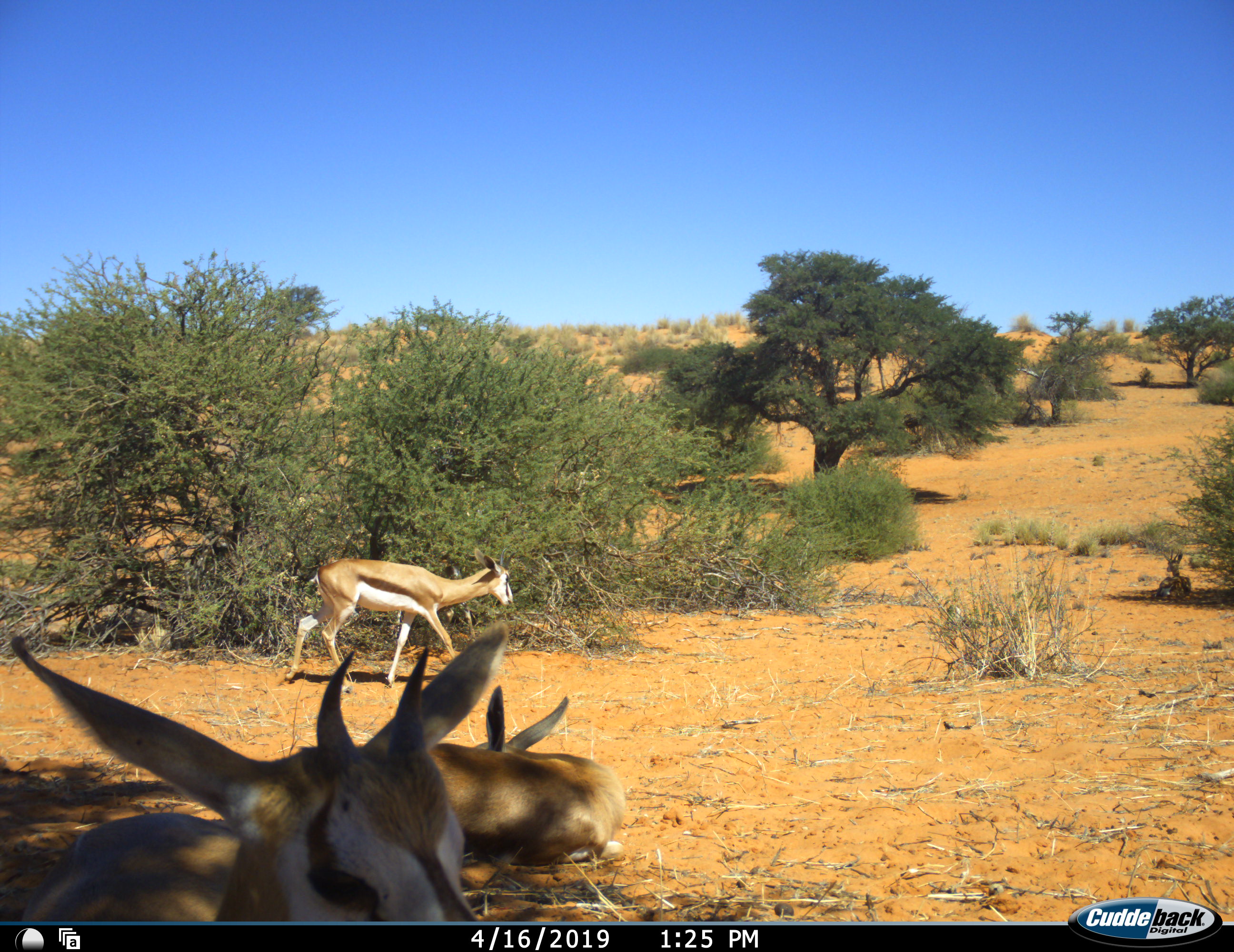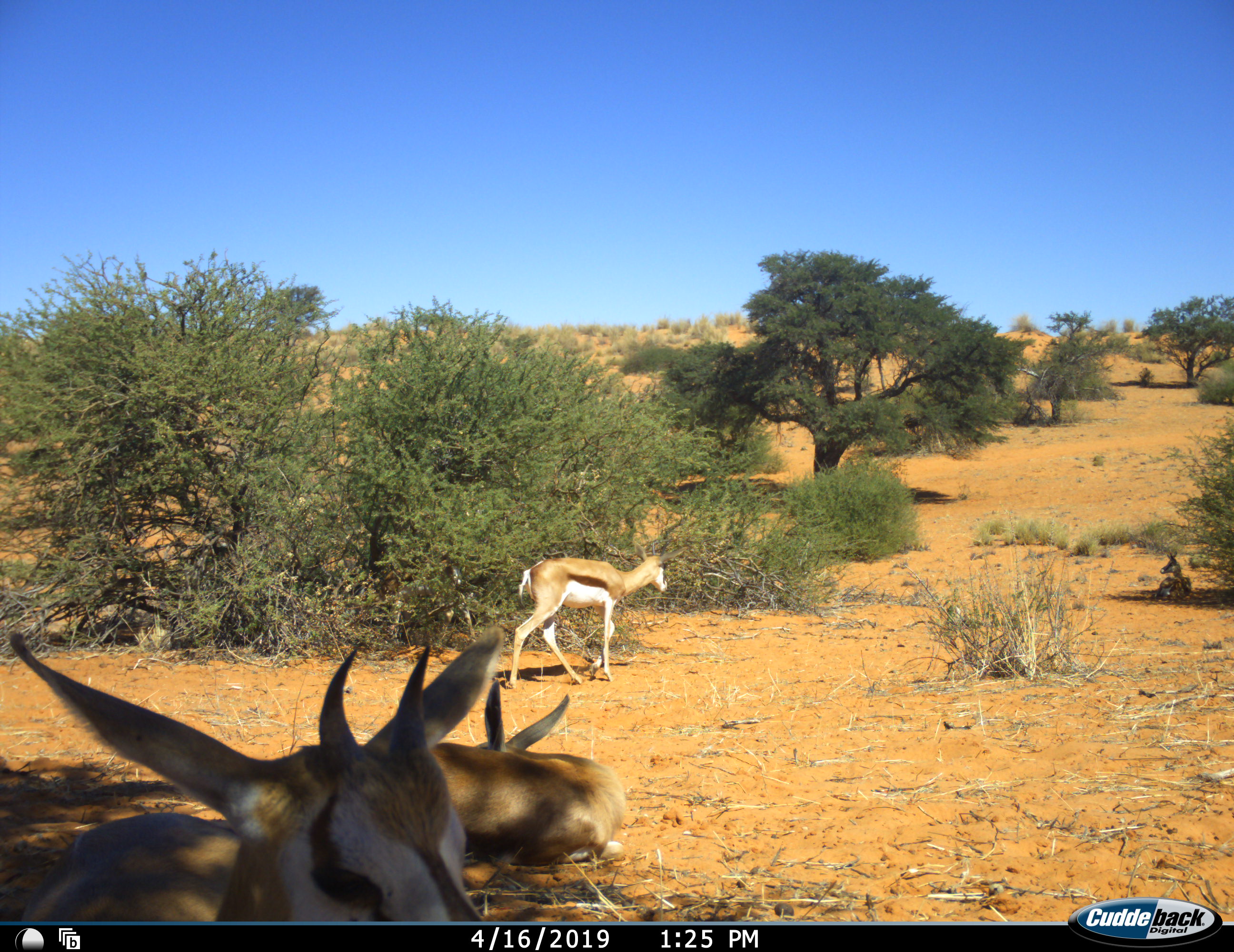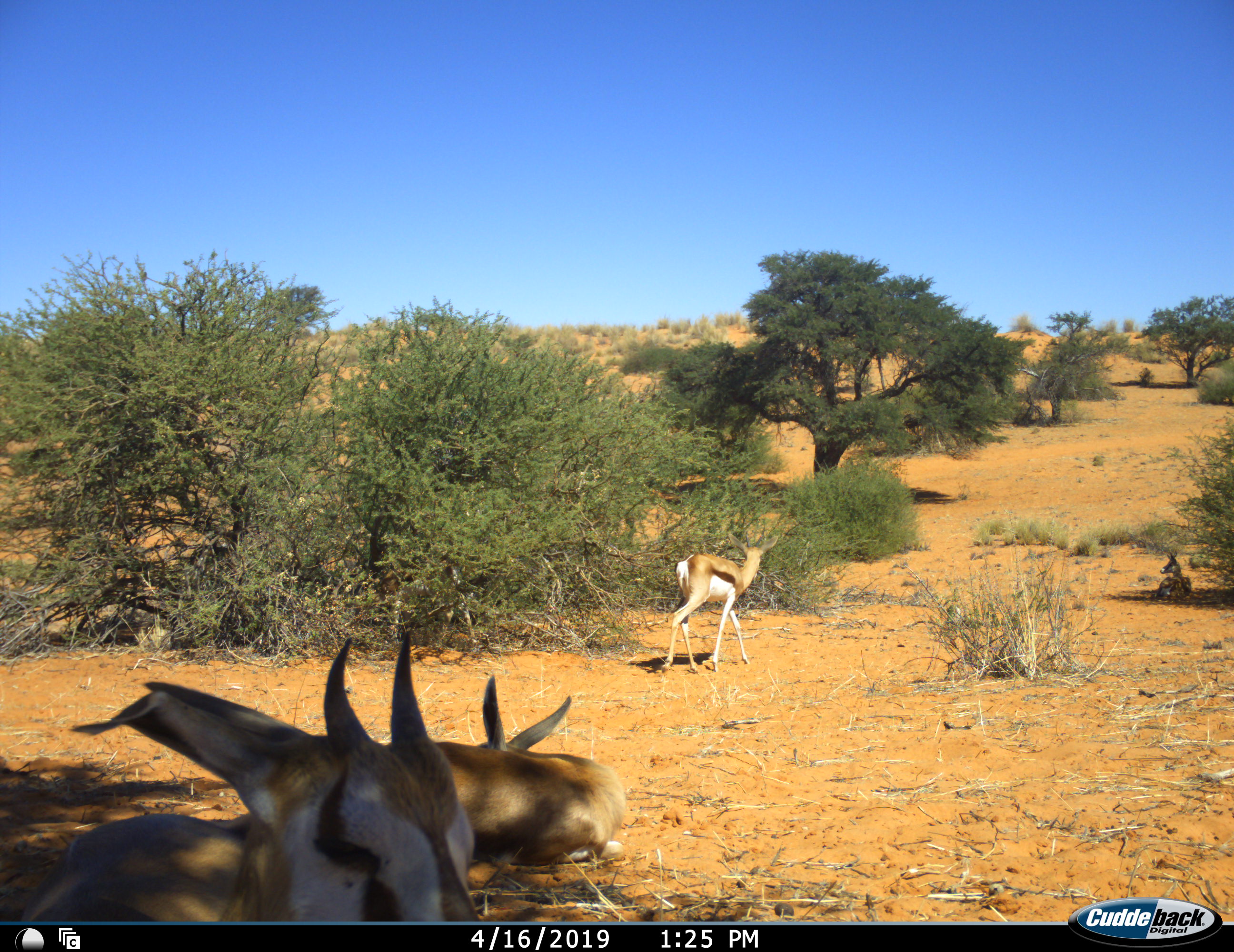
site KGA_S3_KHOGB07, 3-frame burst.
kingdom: Animalia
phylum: Chordata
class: Mammalia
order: Artiodactyla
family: Bovidae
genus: Antidorcas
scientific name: Antidorcas marsupialis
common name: springbok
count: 4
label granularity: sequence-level